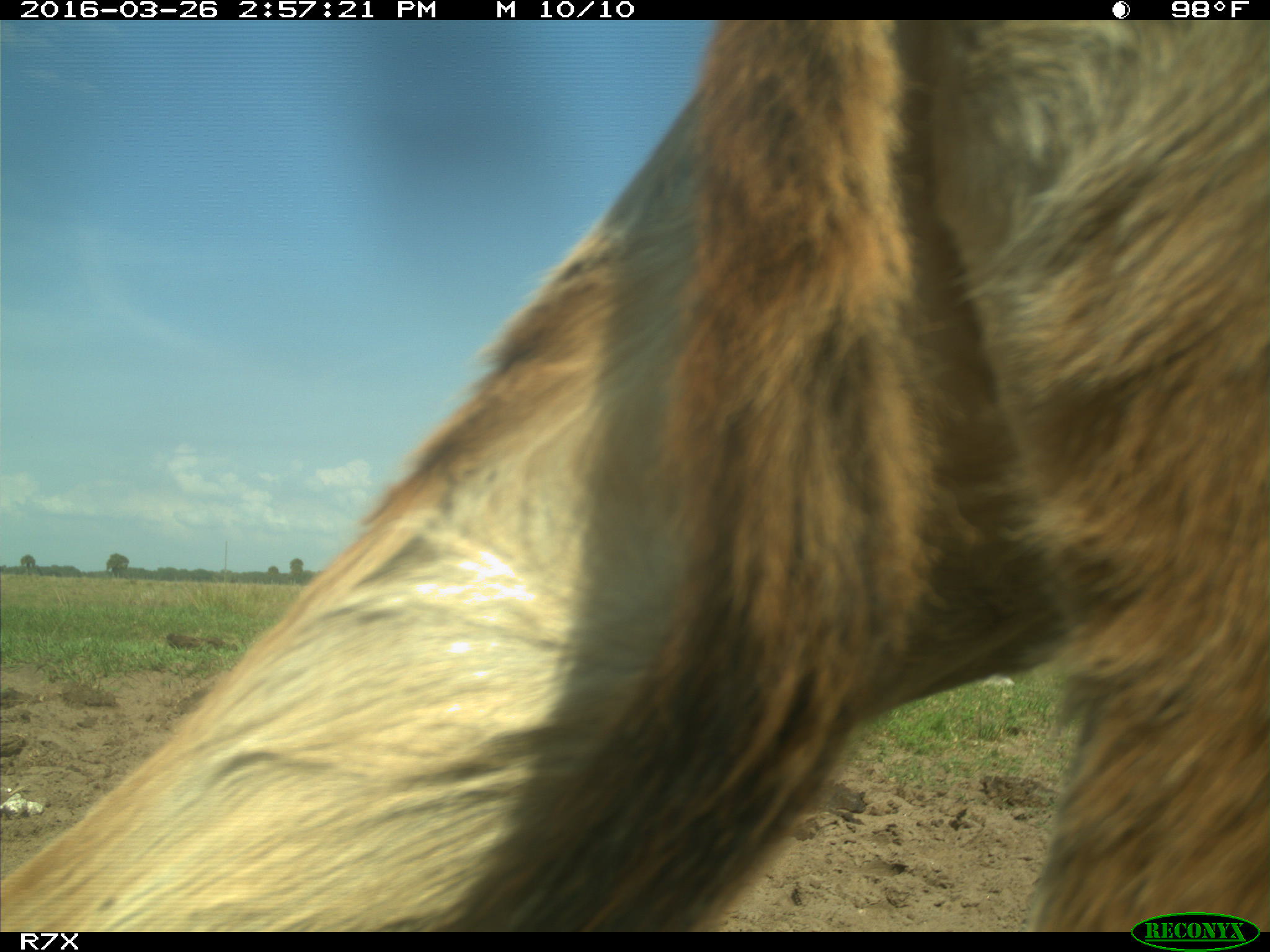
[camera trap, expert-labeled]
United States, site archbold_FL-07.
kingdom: Animalia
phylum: Chordata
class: Mammalia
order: Artiodactyla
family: Bovidae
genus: Bos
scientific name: Bos taurus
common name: domestic cow